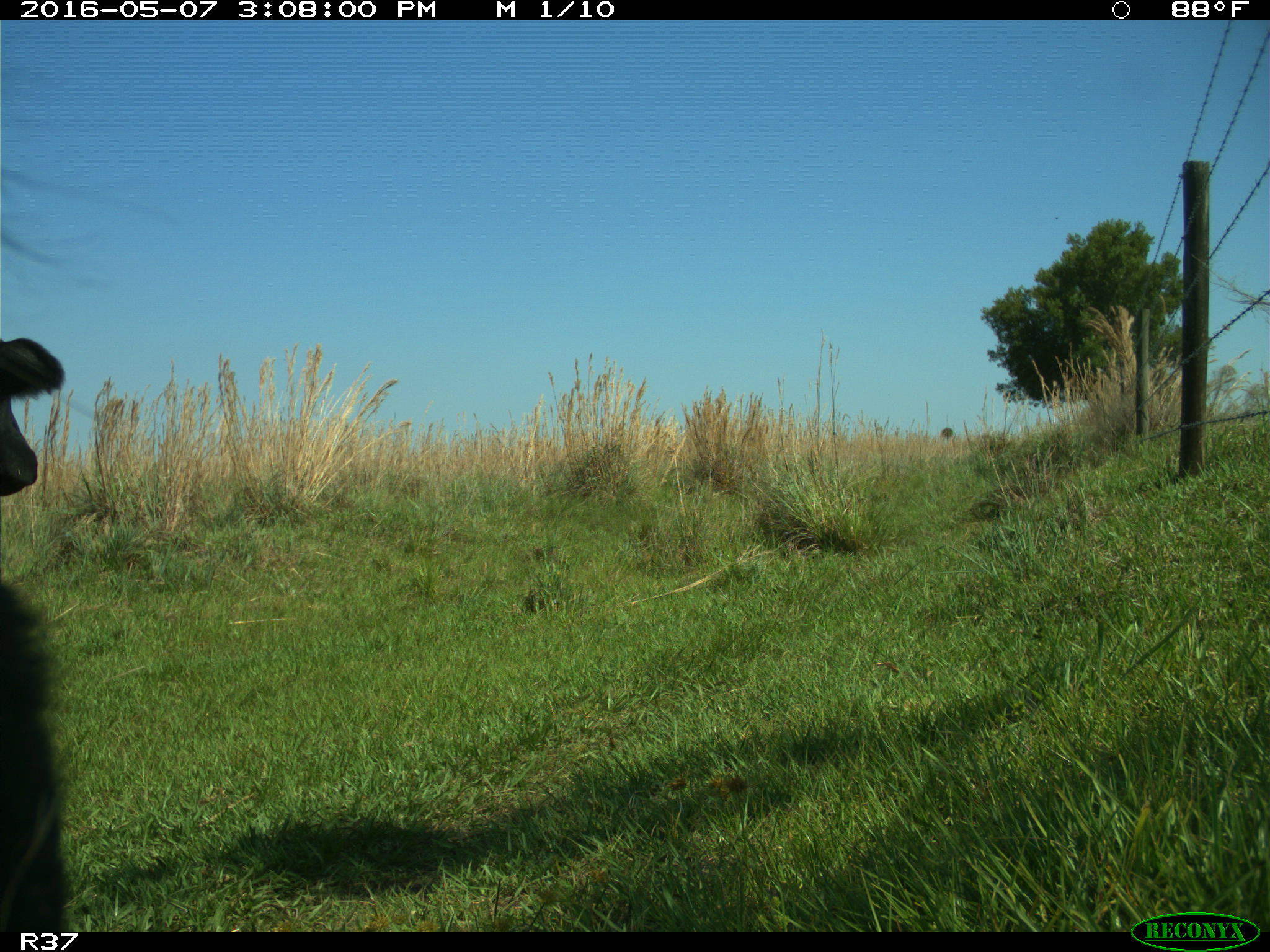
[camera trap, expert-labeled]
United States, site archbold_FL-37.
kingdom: Animalia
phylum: Chordata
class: Mammalia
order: Artiodactyla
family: Bovidae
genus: Bos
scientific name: Bos taurus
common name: domestic cow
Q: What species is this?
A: Bos taurus (domestic cow).